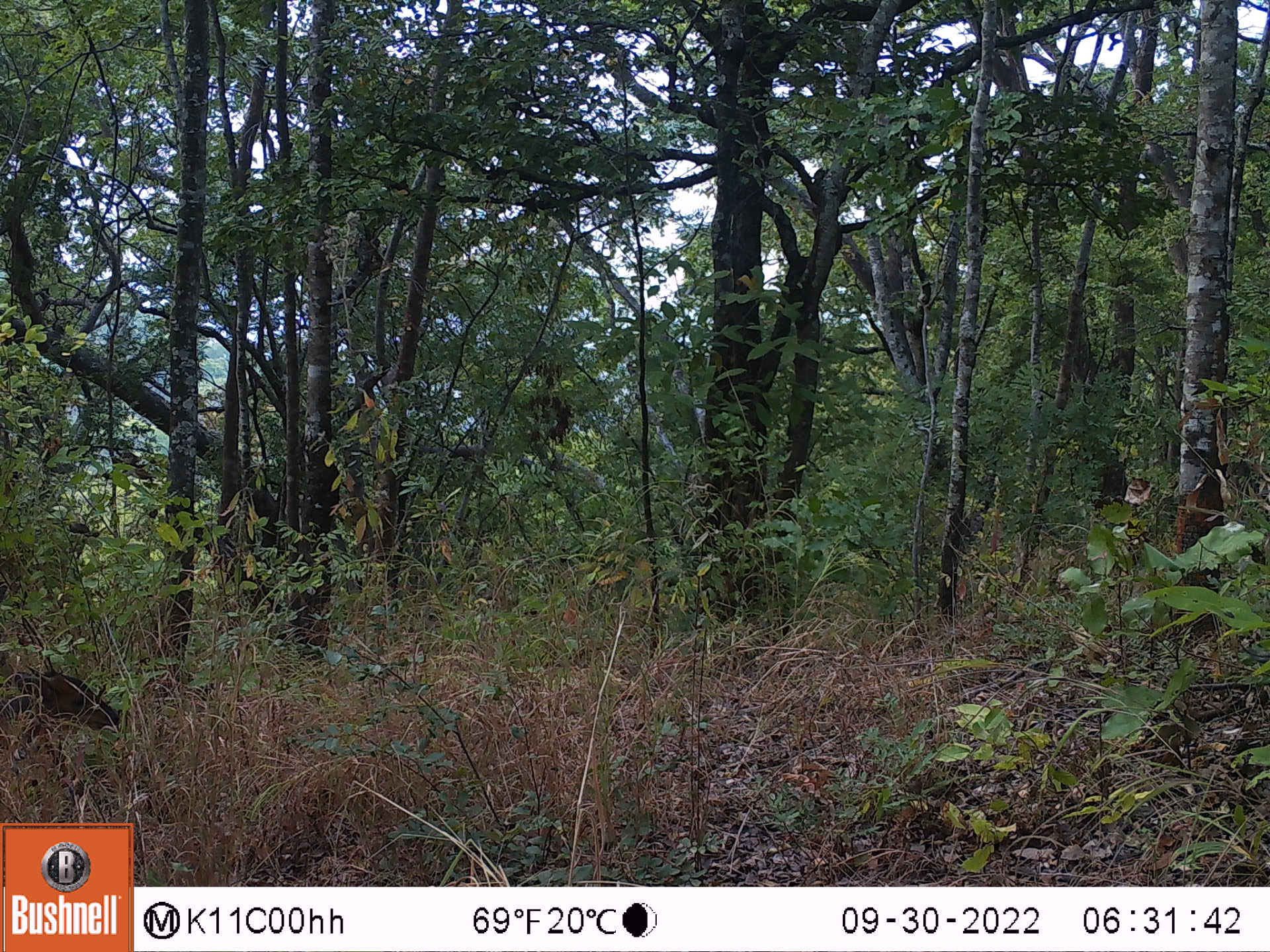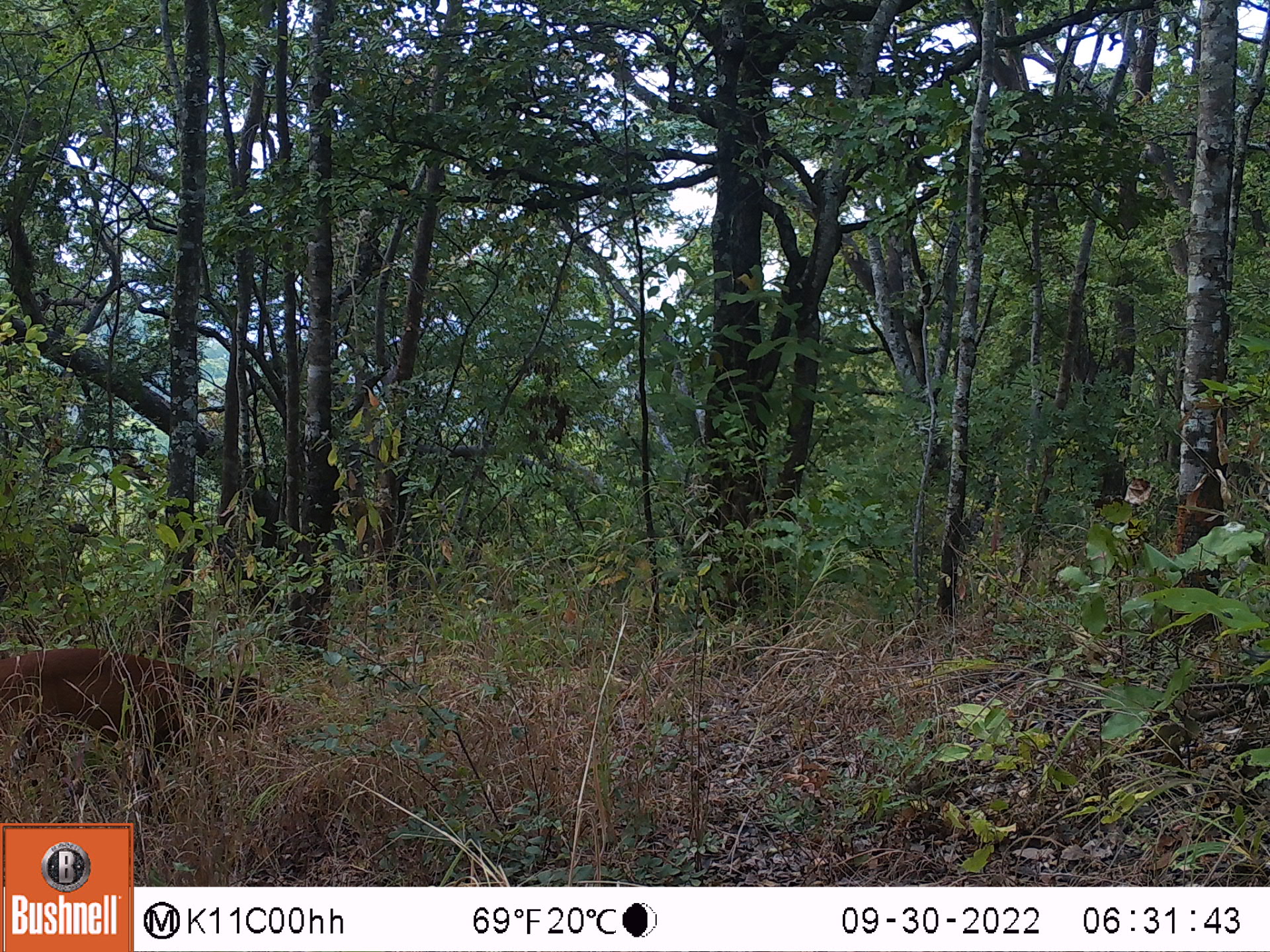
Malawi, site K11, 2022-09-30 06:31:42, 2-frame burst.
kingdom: Animalia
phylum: Chordata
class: Mammalia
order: Artiodactyla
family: Bovidae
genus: Cephalophorus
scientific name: Cephalophorus natalensis natalensis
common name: red duiker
Red duiker (Cephalophorus natalensis natalensis), count 1.